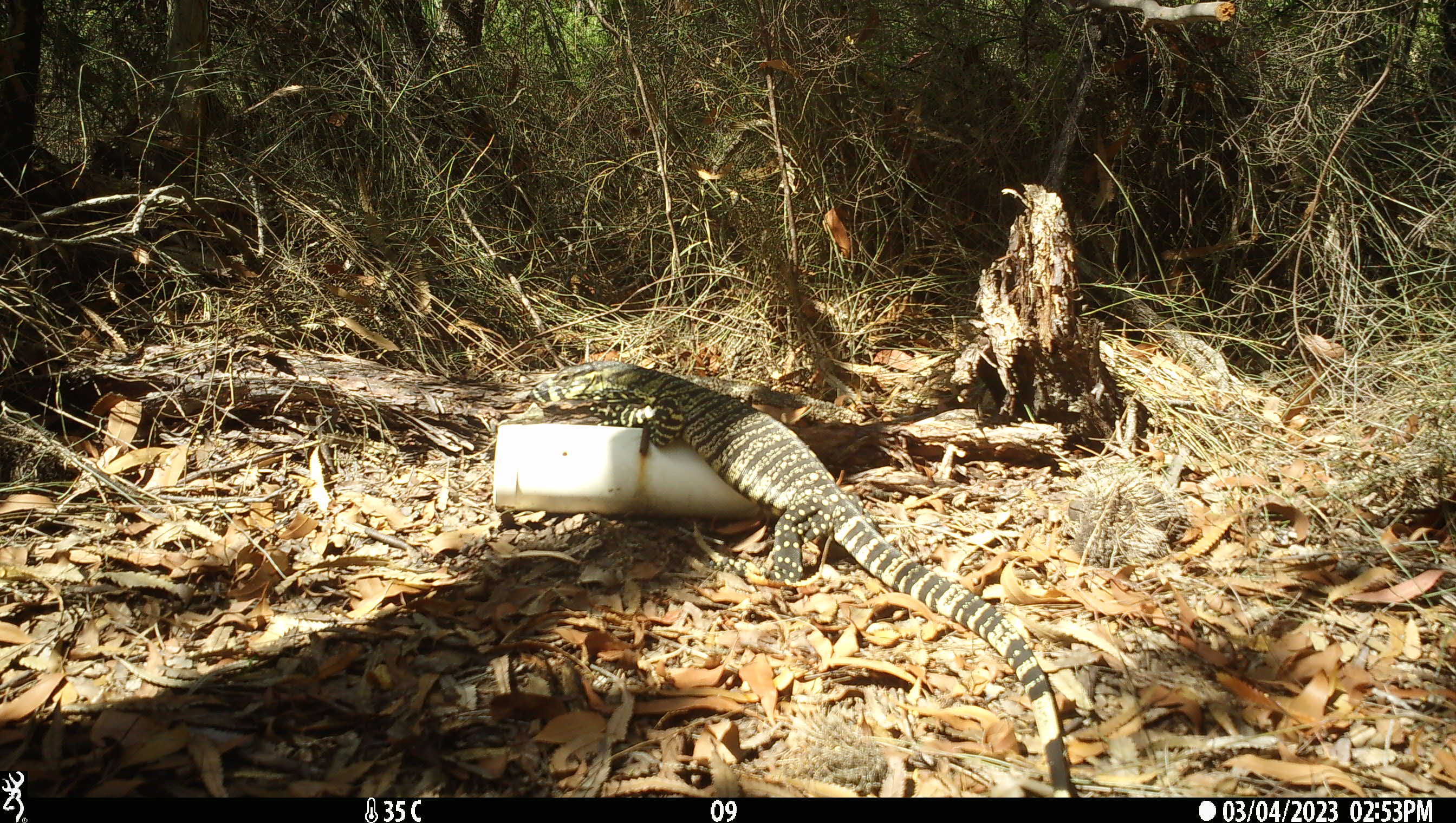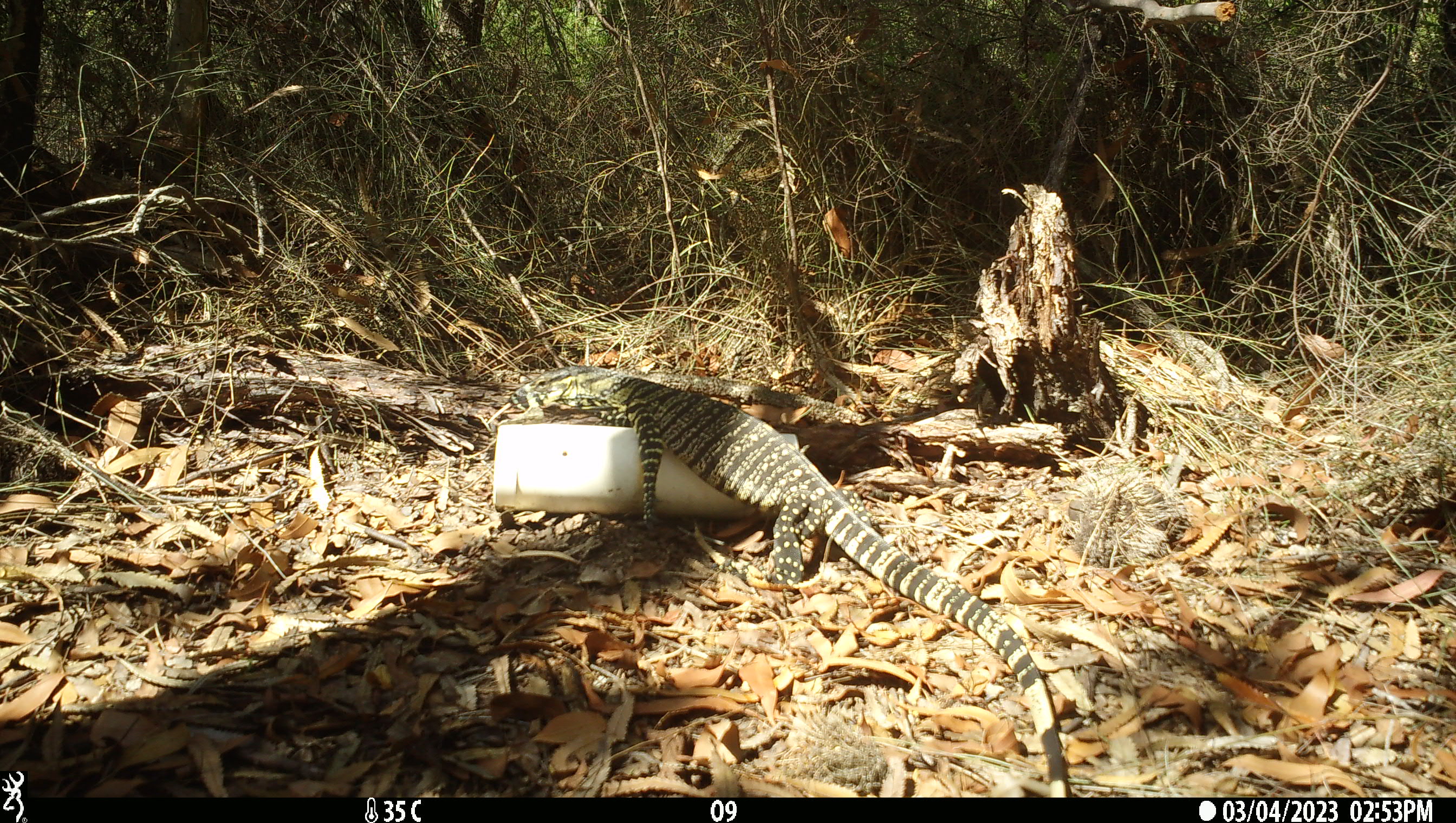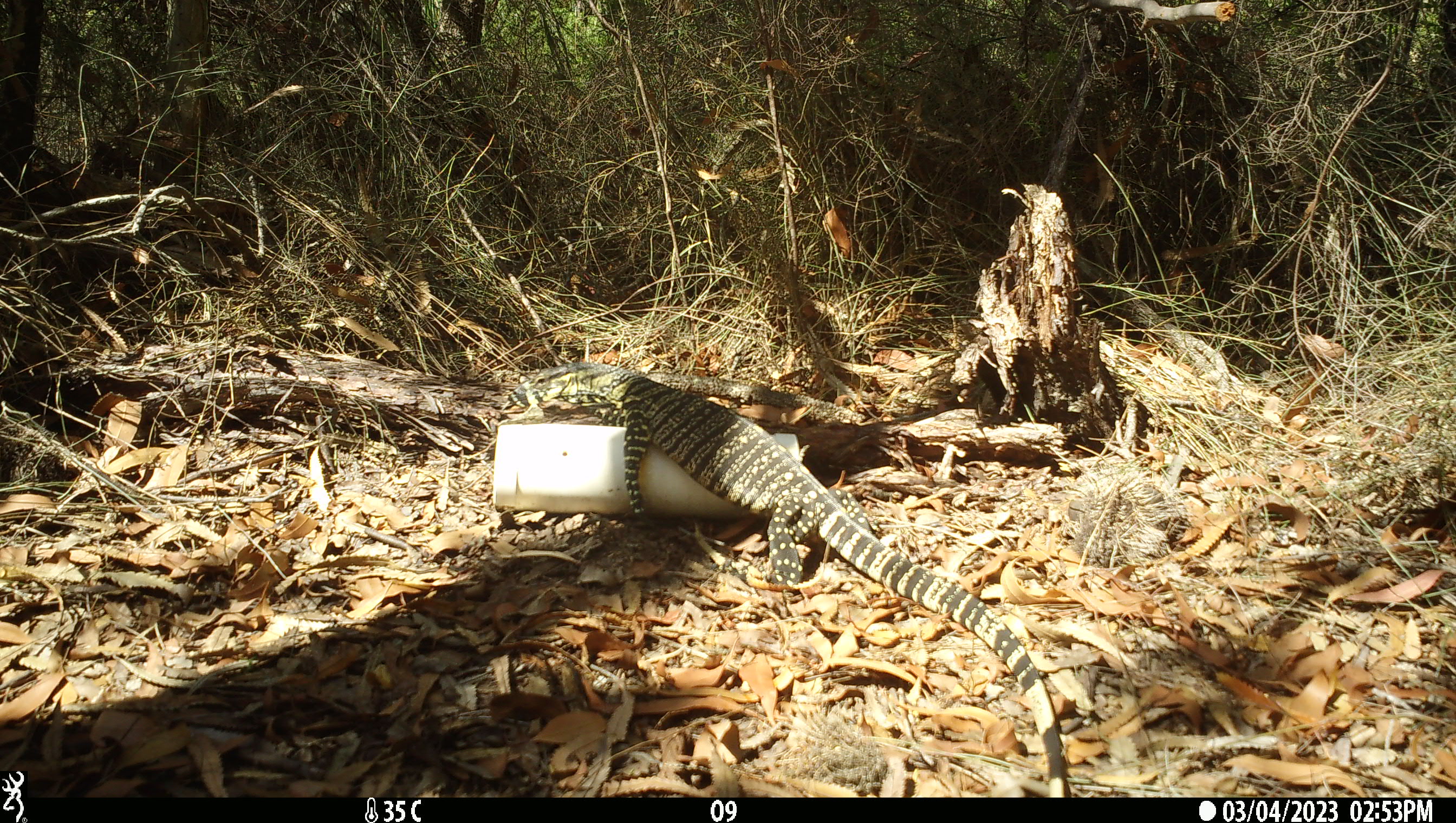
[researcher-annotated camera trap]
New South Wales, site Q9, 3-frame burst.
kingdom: Animalia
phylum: Chordata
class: Reptilia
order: Squamata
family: Varanidae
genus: Varanus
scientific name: Varanus varius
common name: lace monitor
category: goanna